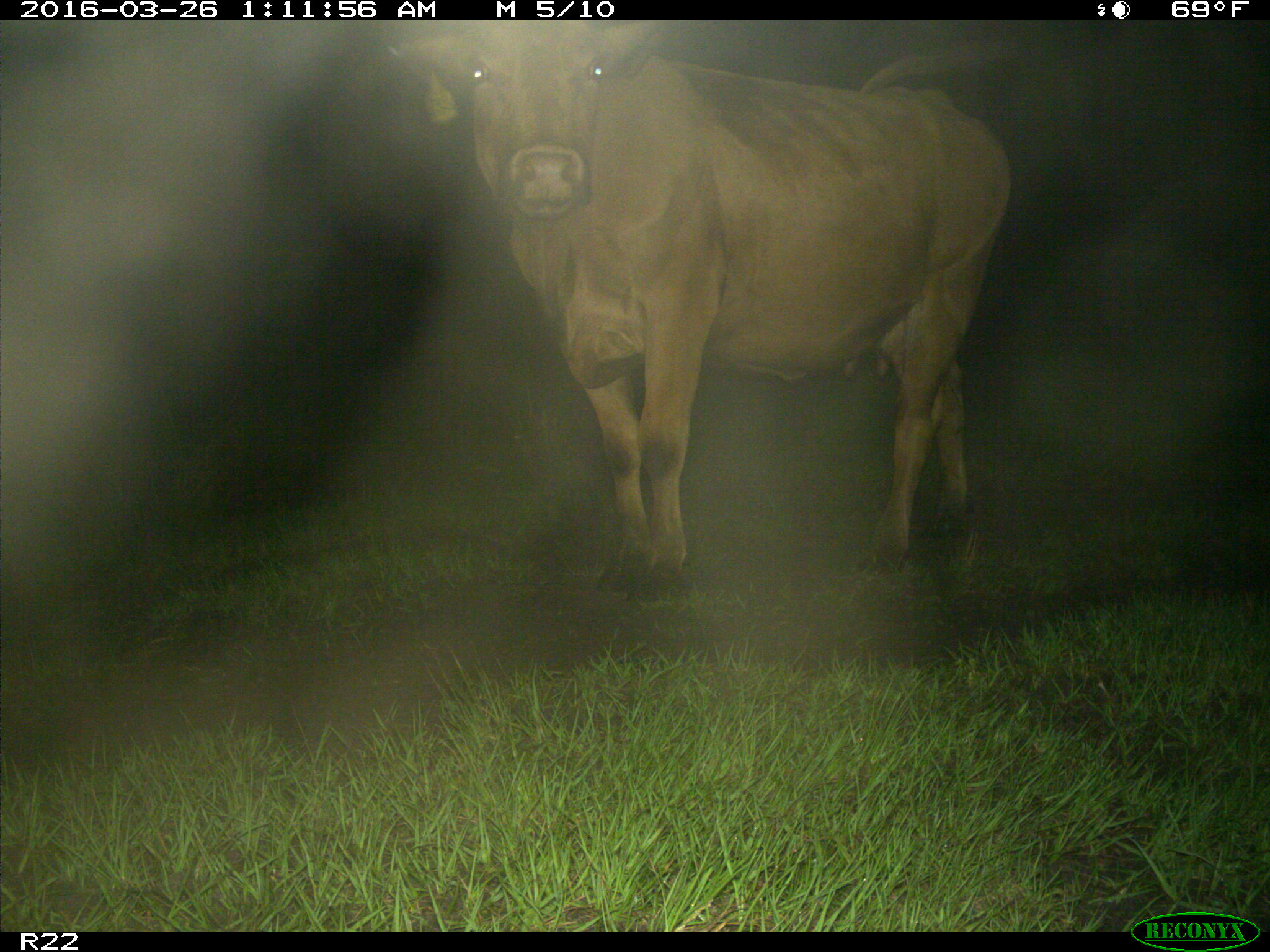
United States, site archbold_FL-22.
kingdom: Animalia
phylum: Chordata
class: Mammalia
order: Artiodactyla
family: Bovidae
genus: Bos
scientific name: Bos taurus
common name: domestic cow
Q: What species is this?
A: Bos taurus (domestic cow).